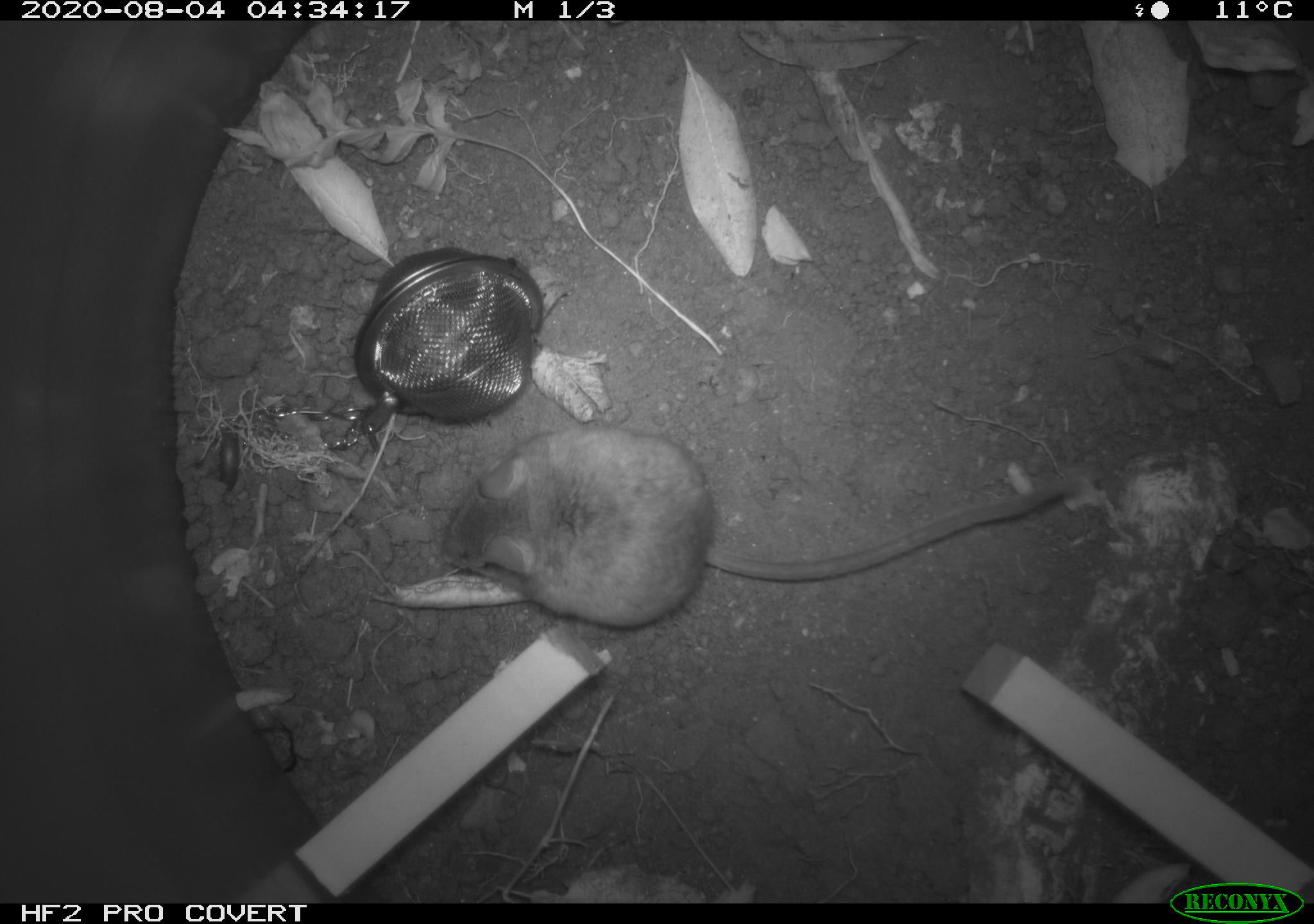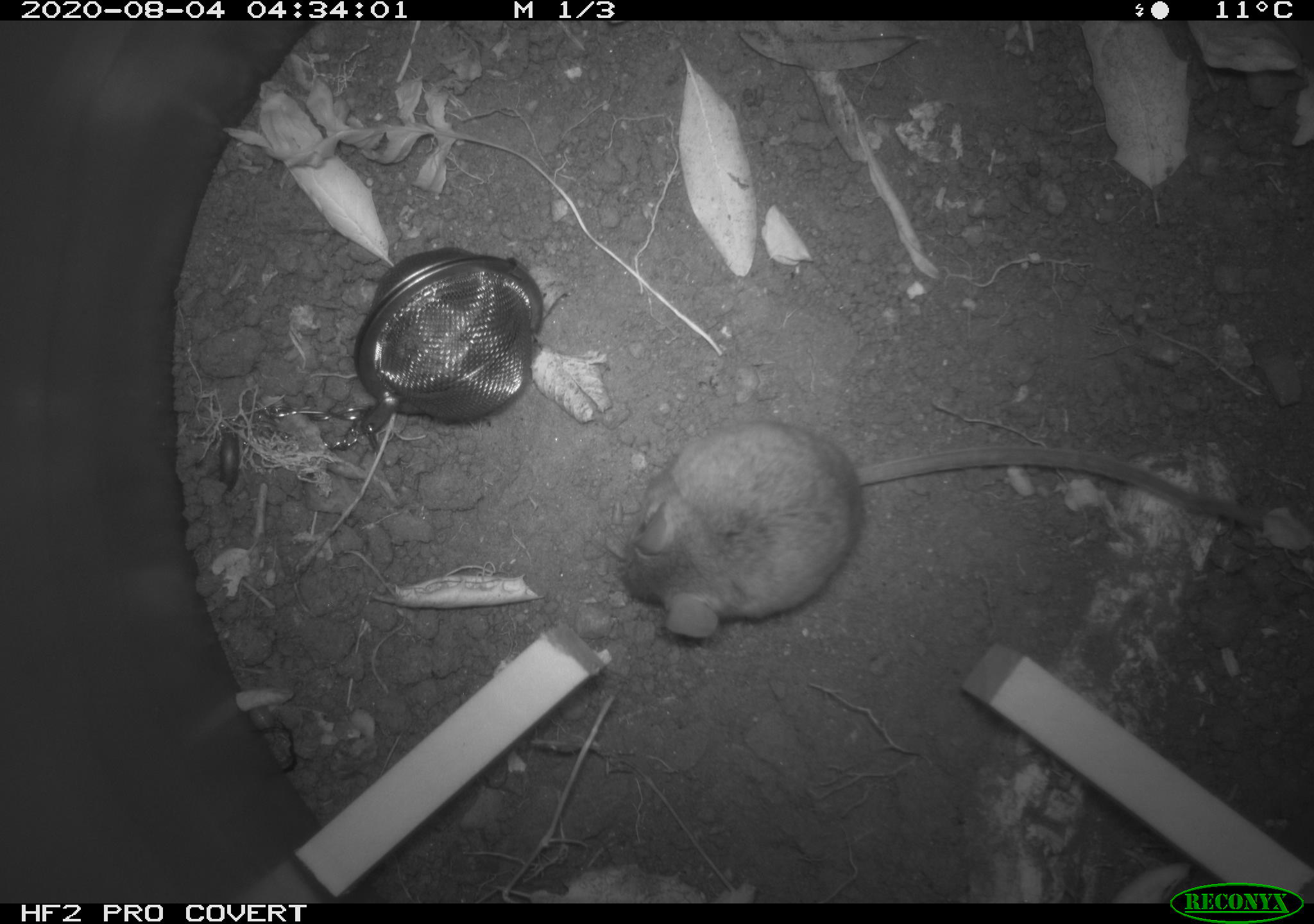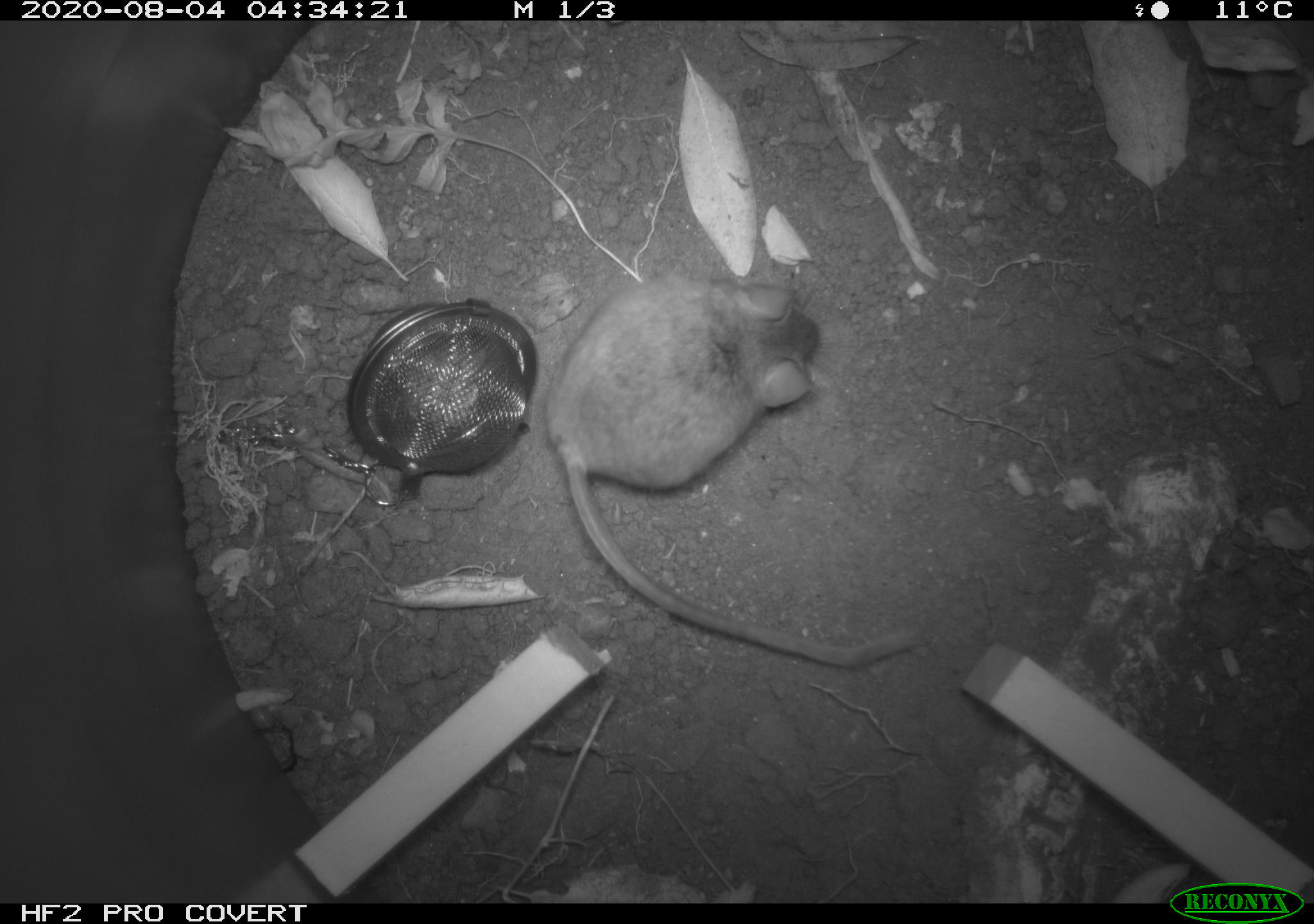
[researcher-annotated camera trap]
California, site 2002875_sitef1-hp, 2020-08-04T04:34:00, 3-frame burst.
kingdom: Animalia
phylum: Chordata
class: Mammalia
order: Rodentia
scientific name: Rodentia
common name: rodent